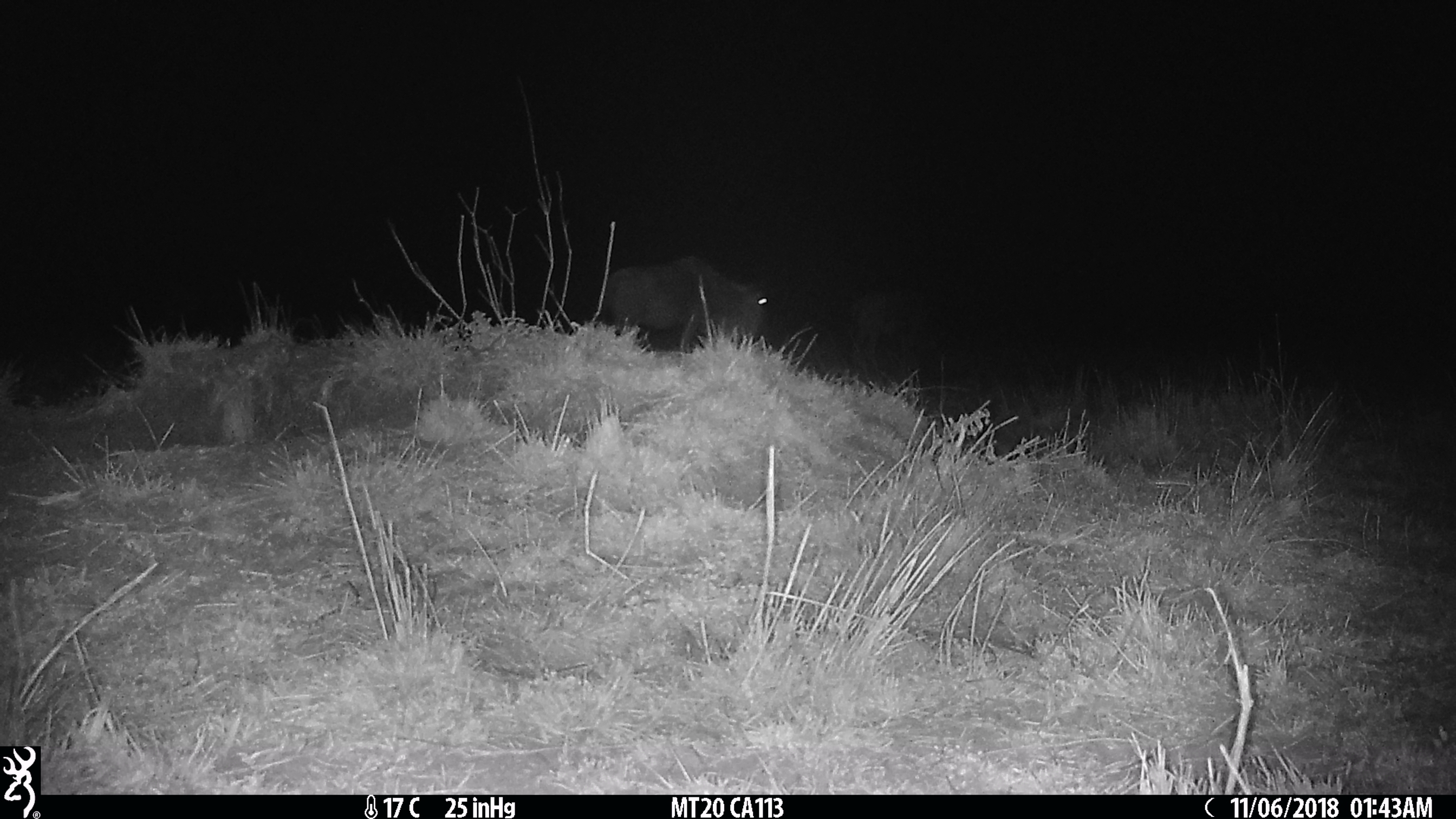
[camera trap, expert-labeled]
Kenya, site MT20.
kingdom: Animalia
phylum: Chordata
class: Mammalia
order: Artiodactyla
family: Bovidae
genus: Connochaetes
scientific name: Connochaetes taurinus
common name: blue wildebeest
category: wildebeest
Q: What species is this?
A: Wildebeest (blue wildebeest) (Connochaetes taurinus).